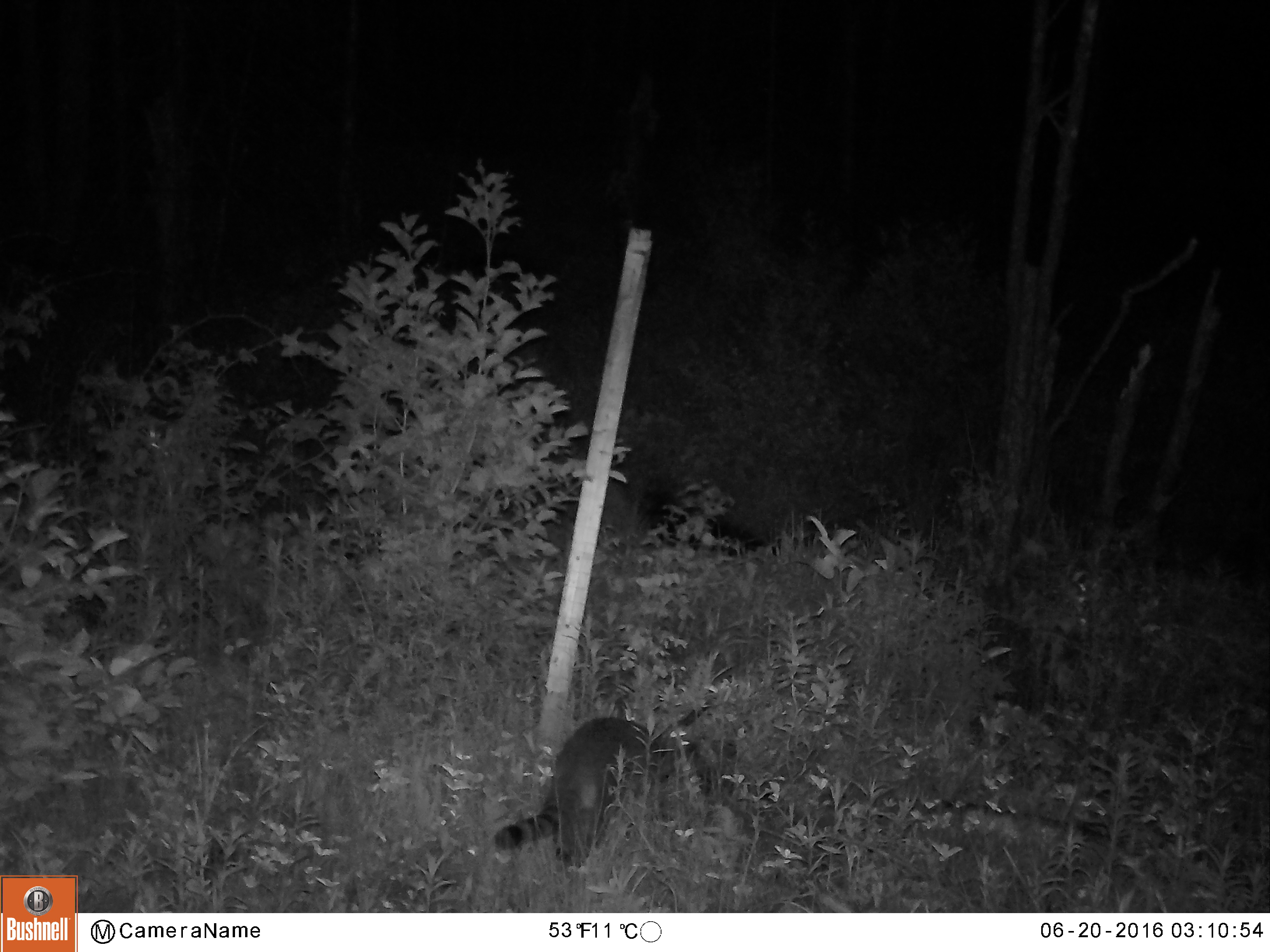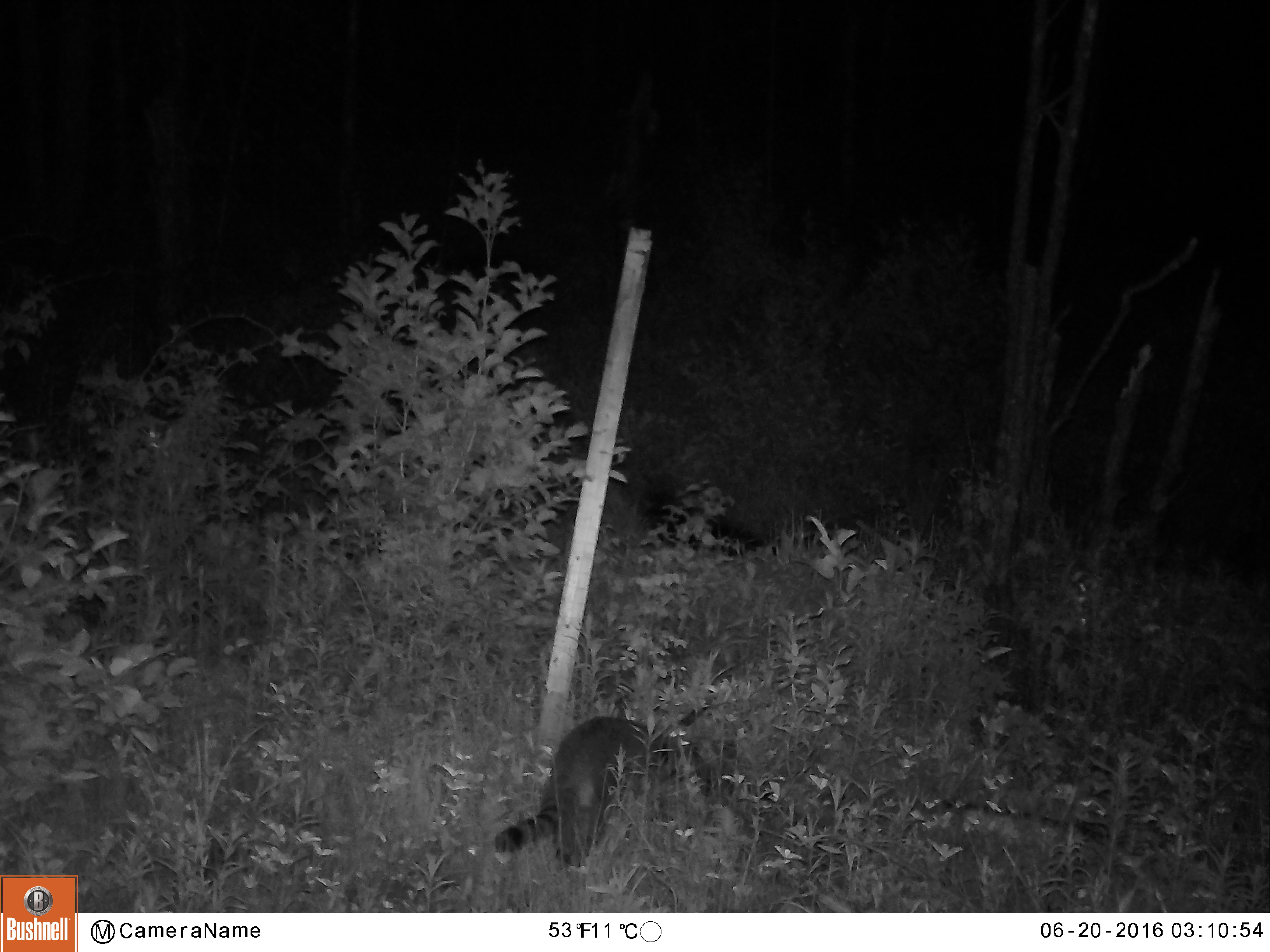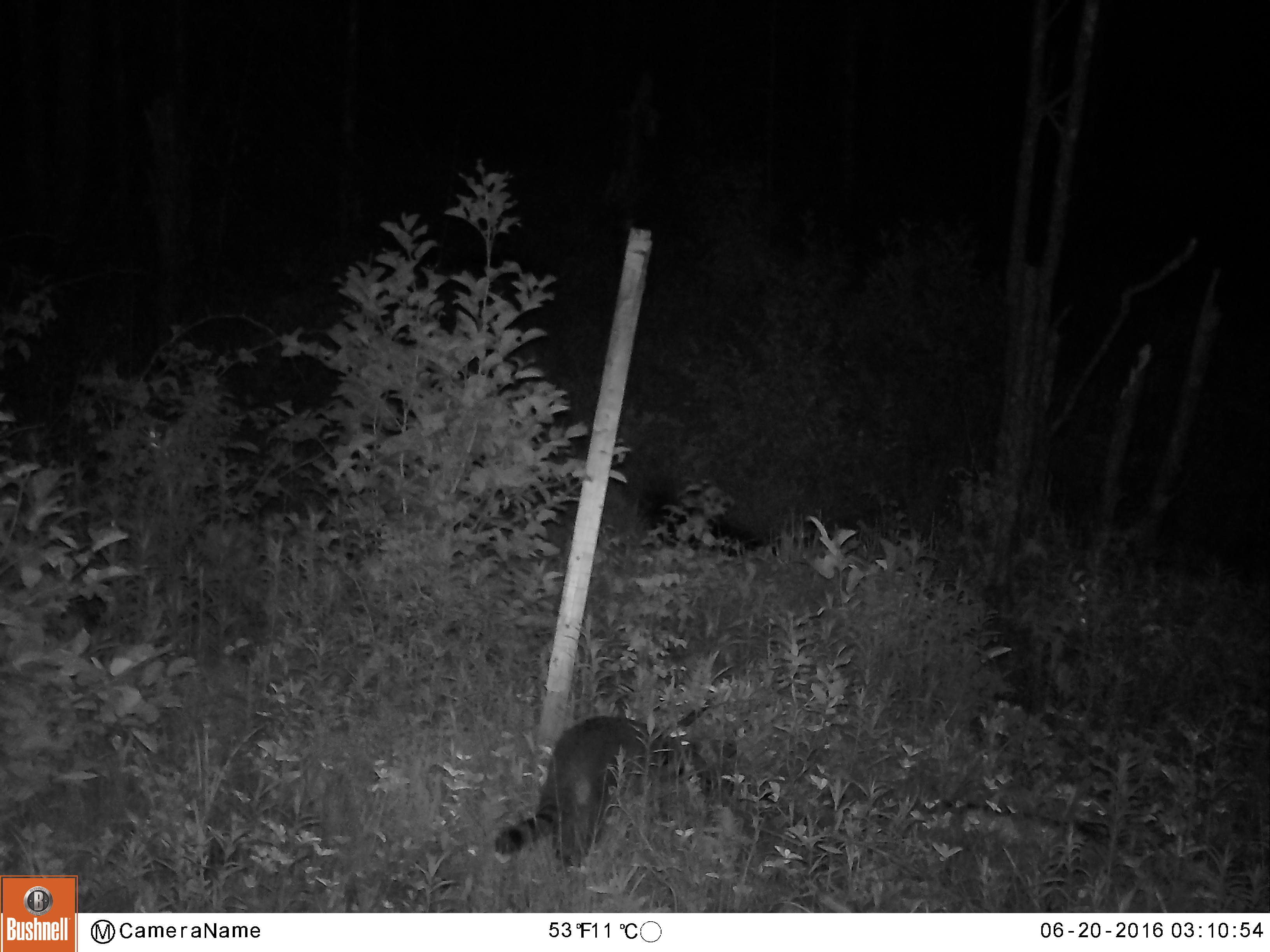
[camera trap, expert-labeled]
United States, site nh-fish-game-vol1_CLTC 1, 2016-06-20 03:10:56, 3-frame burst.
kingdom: Animalia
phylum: Chordata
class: Mammalia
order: Carnivora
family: Procyonidae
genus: Procyon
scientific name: Procyon lotor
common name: raccoon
Raccoon (Procyon lotor).